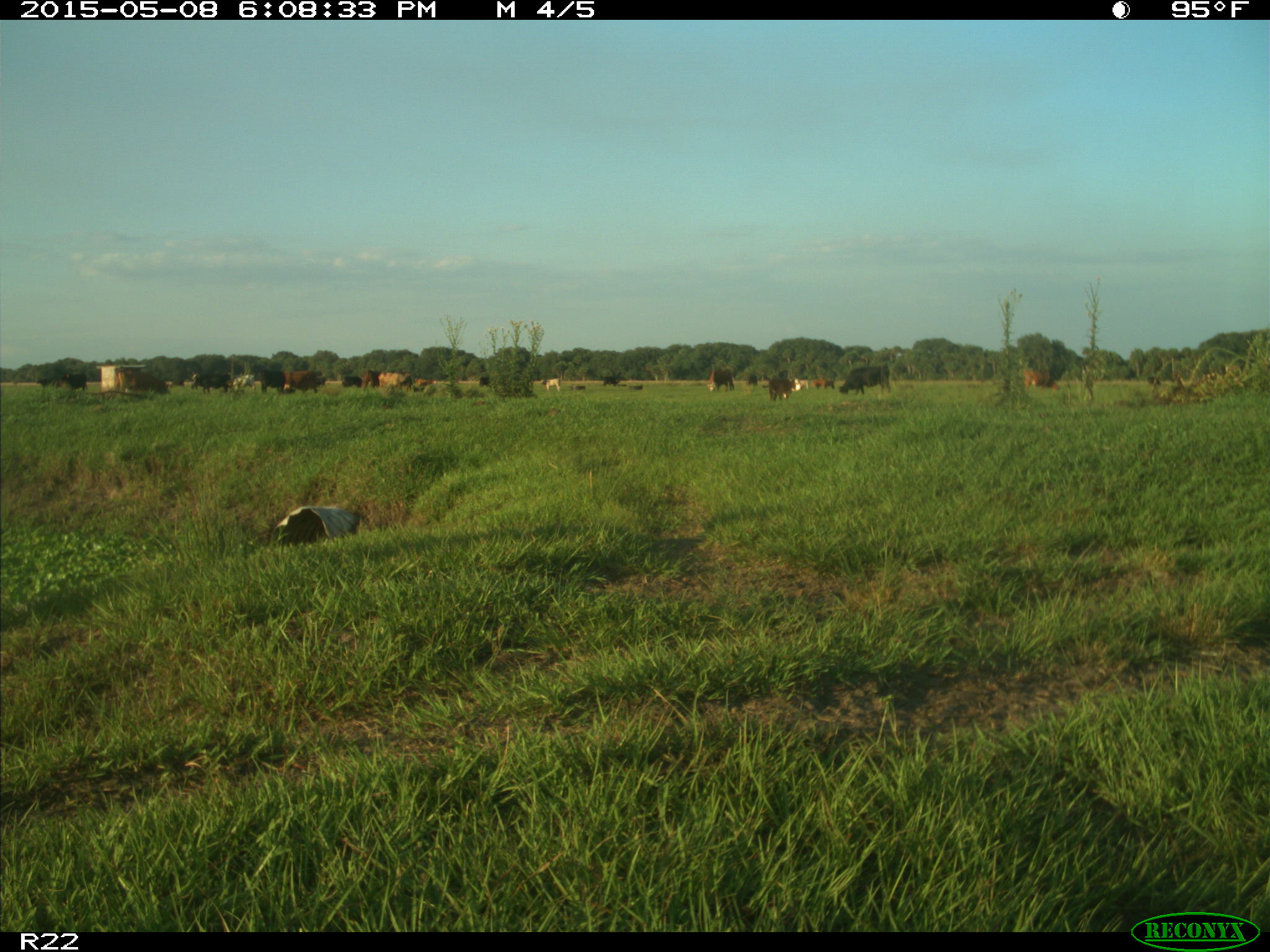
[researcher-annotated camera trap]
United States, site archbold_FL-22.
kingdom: Animalia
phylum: Chordata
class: Mammalia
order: Artiodactyla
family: Bovidae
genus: Bos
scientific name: Bos taurus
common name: domestic cow